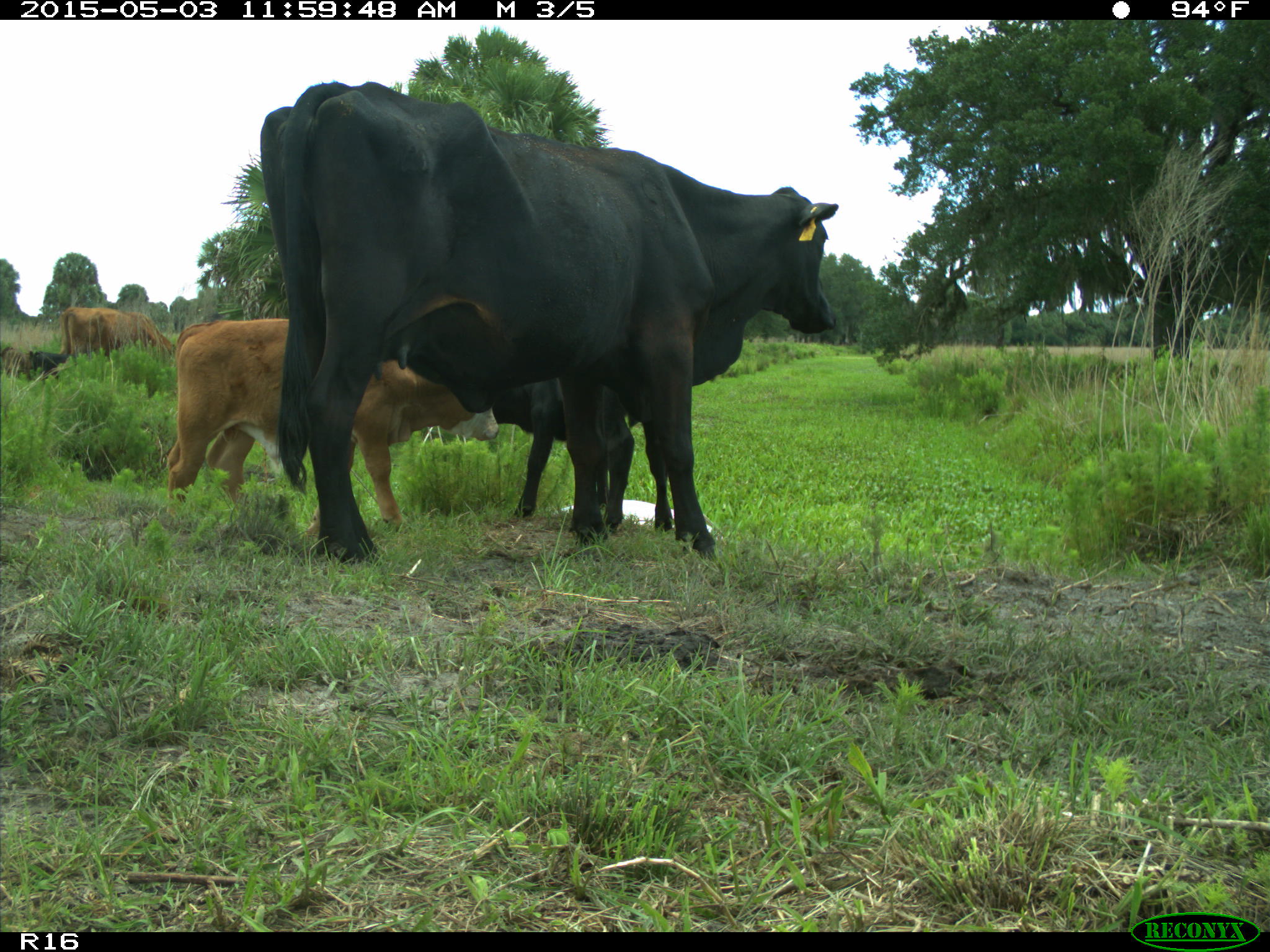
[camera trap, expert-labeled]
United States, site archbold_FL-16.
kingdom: Animalia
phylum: Chordata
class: Mammalia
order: Artiodactyla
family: Bovidae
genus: Bos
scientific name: Bos taurus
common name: domestic cow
Bos taurus (domestic cow).